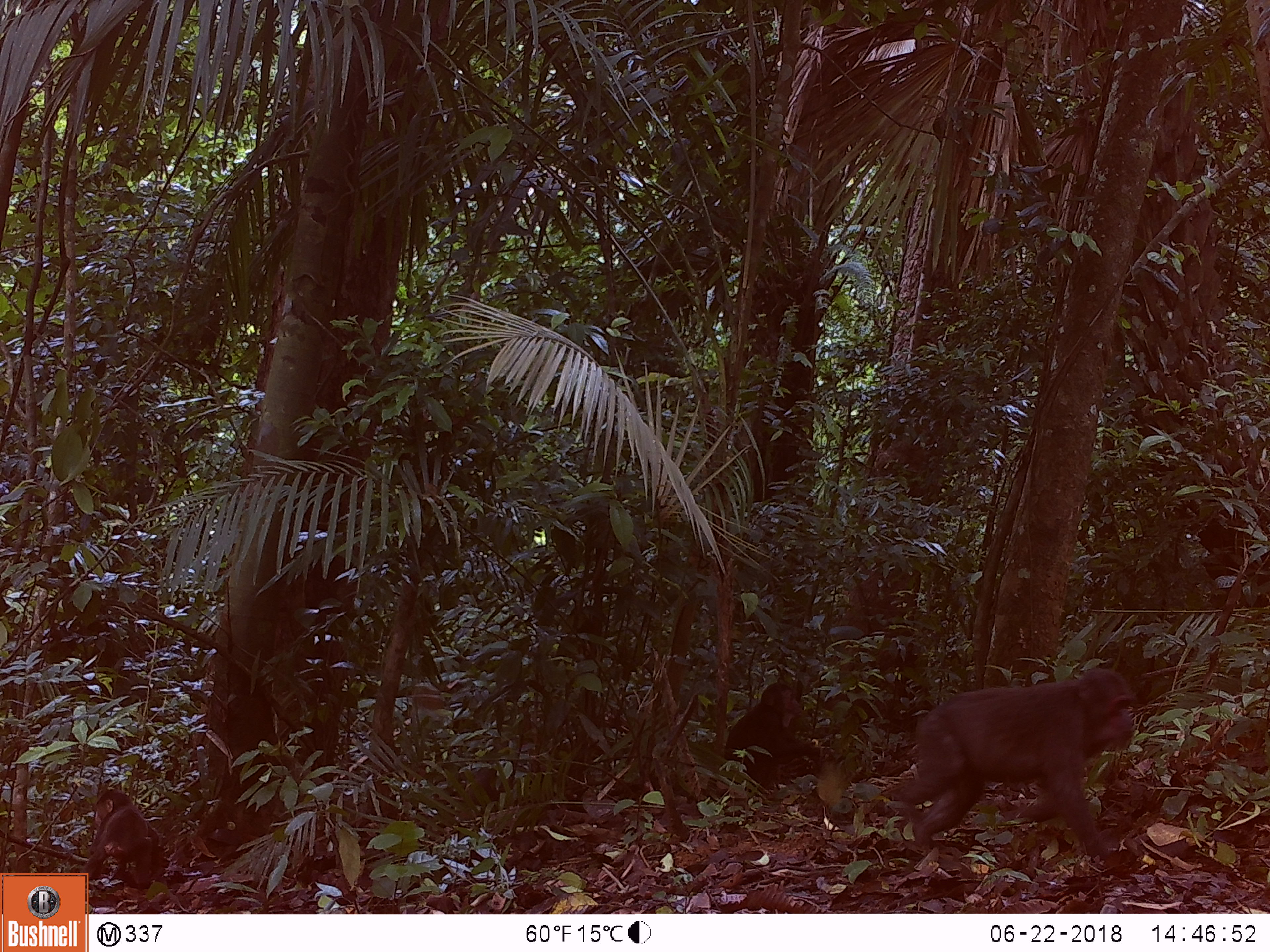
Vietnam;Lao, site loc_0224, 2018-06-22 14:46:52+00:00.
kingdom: Animalia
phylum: Chordata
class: Mammalia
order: Primates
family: Cercopithecidae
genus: Macaca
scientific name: Macaca arctoides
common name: stump-tailed macaque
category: stump tailed macaque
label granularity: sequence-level